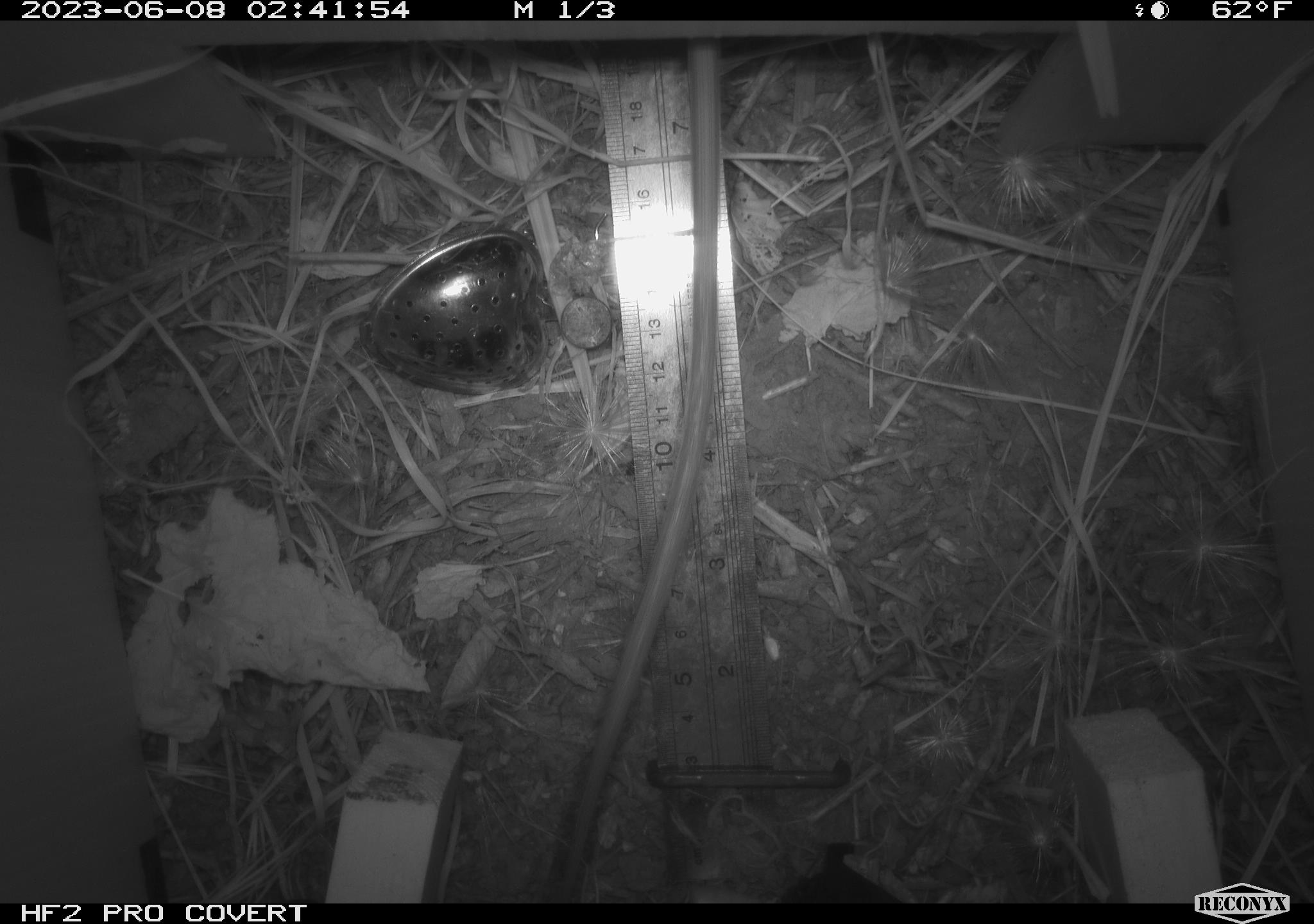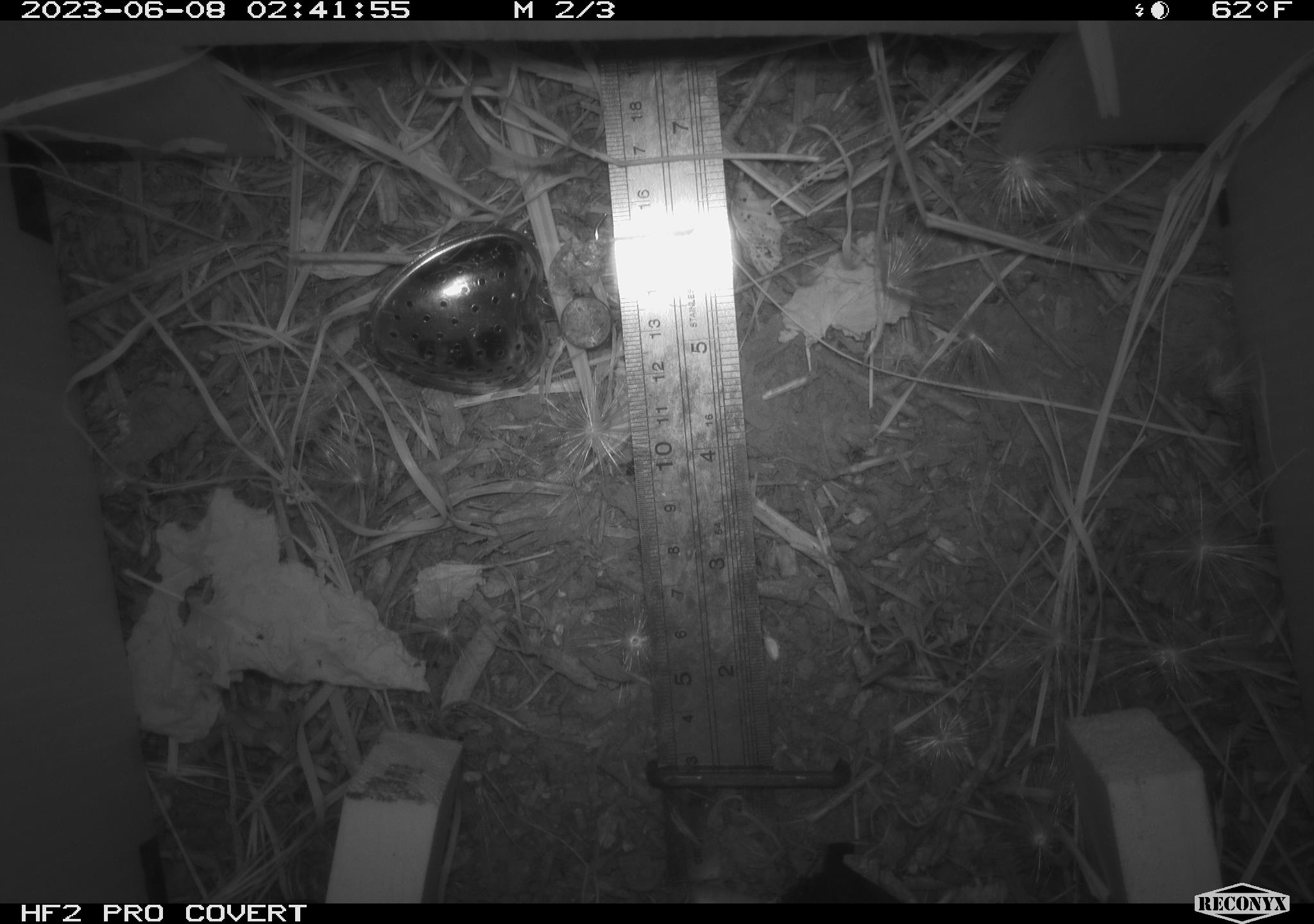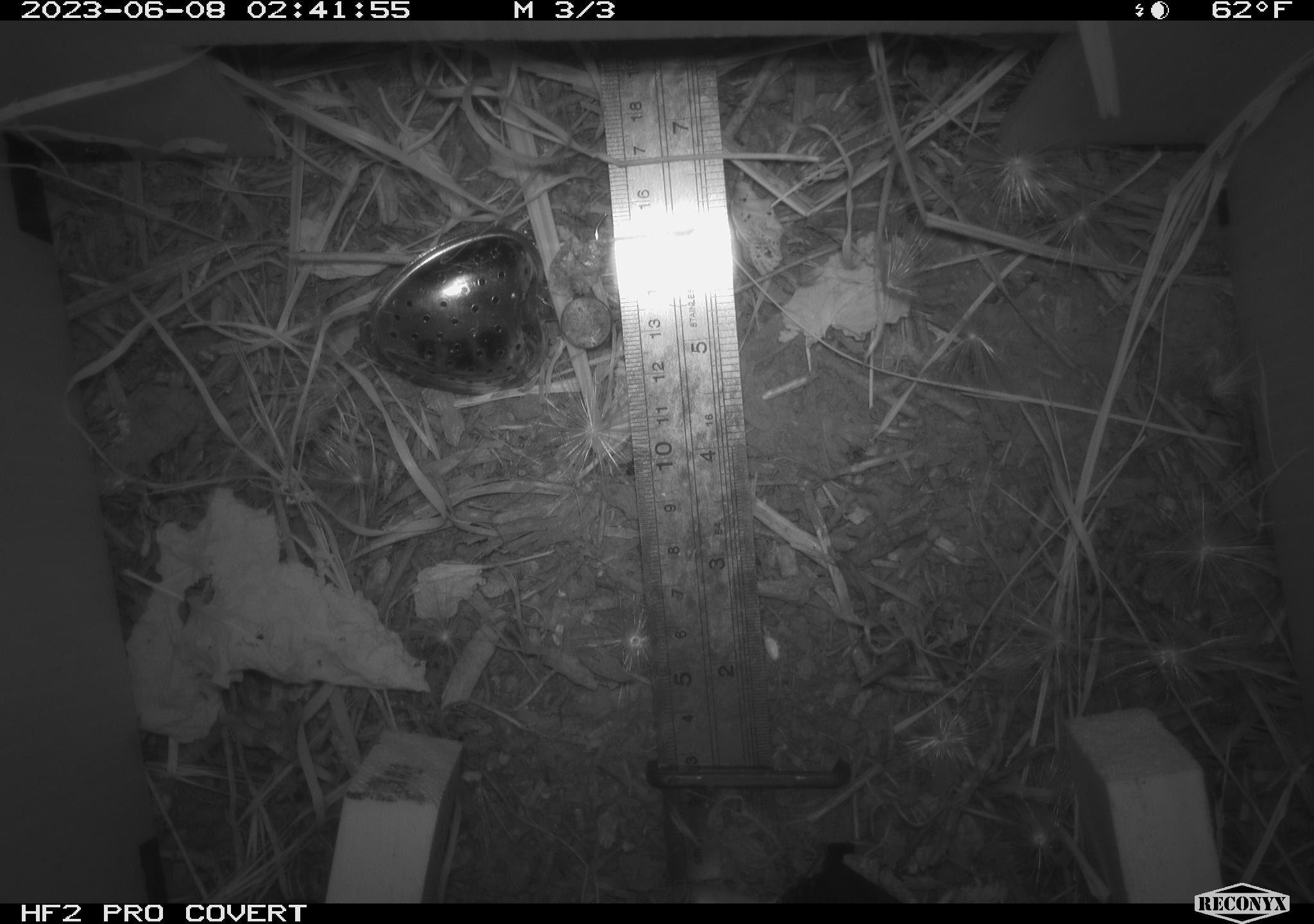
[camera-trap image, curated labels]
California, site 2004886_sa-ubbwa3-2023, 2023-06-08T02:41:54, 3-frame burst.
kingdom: Animalia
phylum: Chordata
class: Mammalia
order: Rodentia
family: Muridae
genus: Rattus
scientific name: Rattus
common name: rat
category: rattus species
Rattus species (rat) (Rattus).